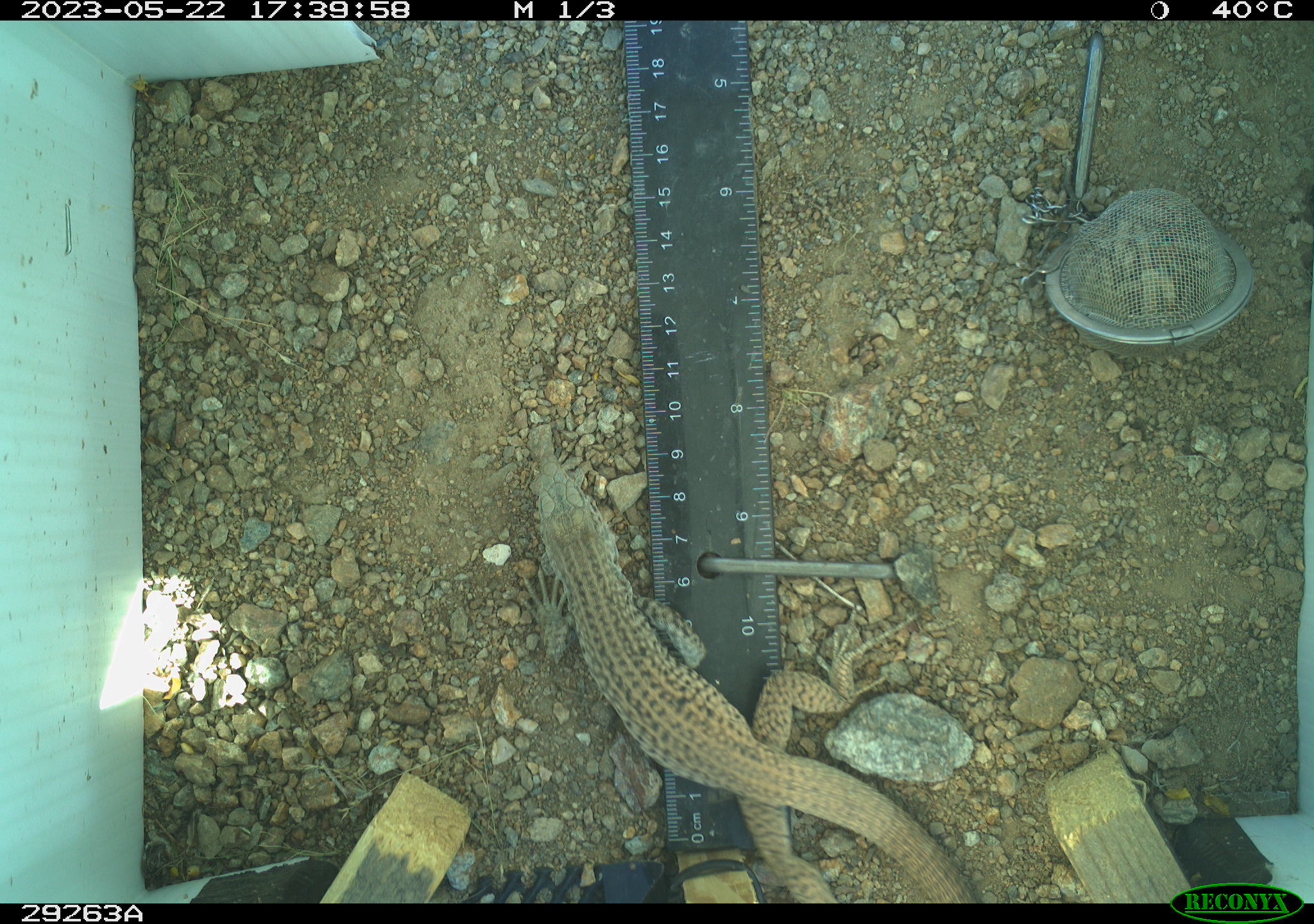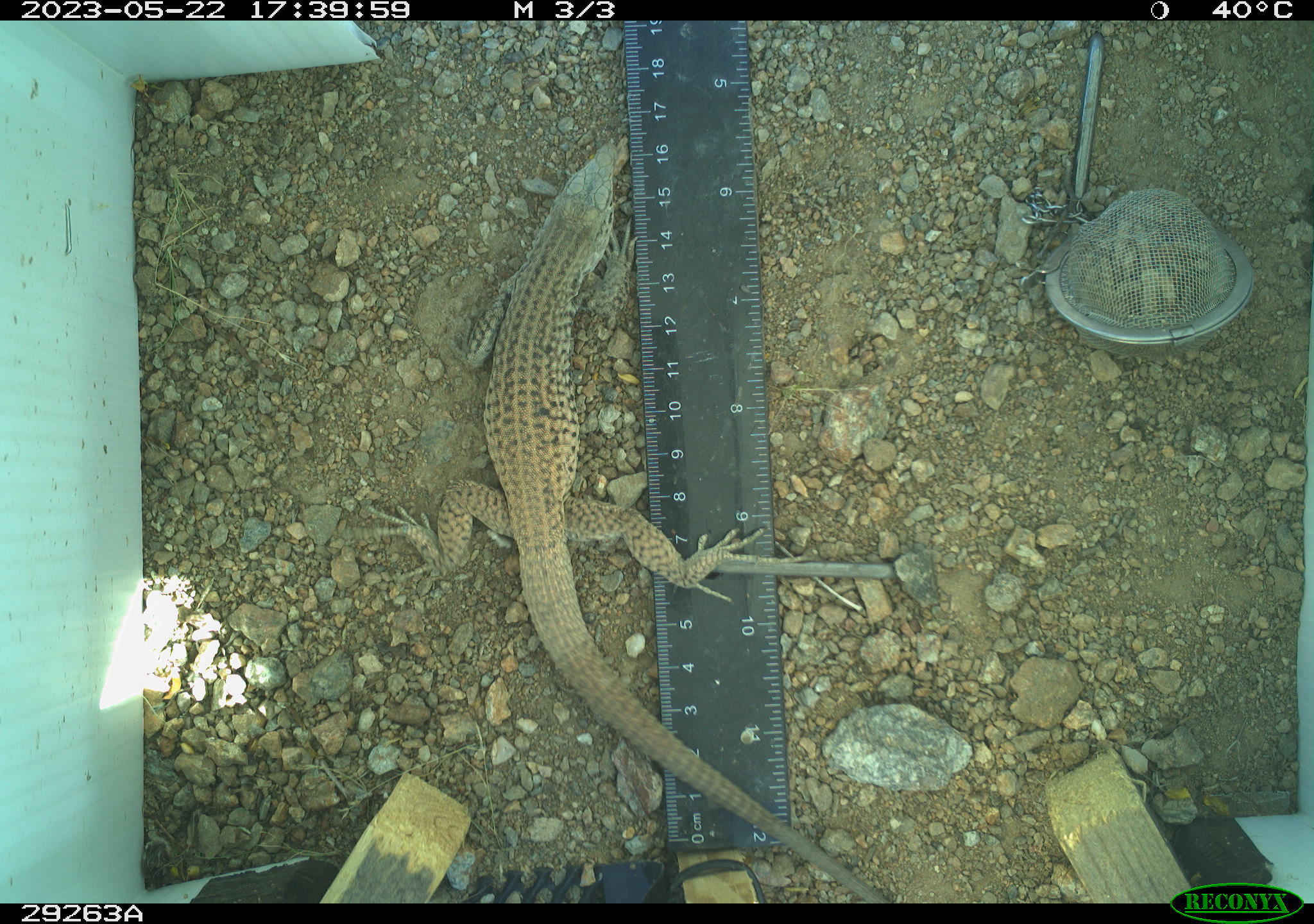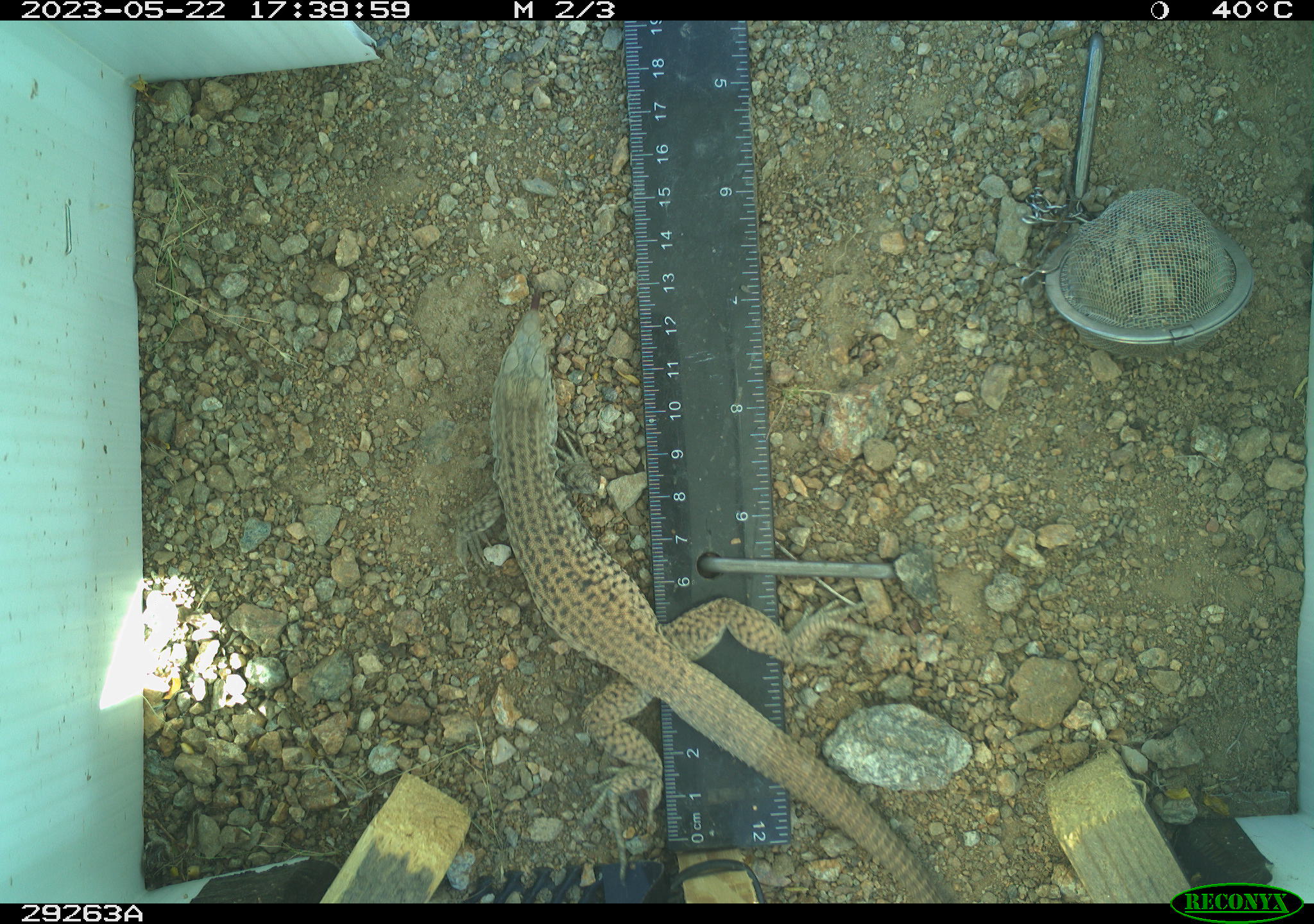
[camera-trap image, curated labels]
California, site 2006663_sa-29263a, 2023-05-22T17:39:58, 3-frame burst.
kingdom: Animalia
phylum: Chordata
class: Reptilia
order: Squamata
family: Teiidae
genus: Aspidoscelis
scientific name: Aspidoscelis tigris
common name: western whiptail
Western whiptail (Aspidoscelis tigris).